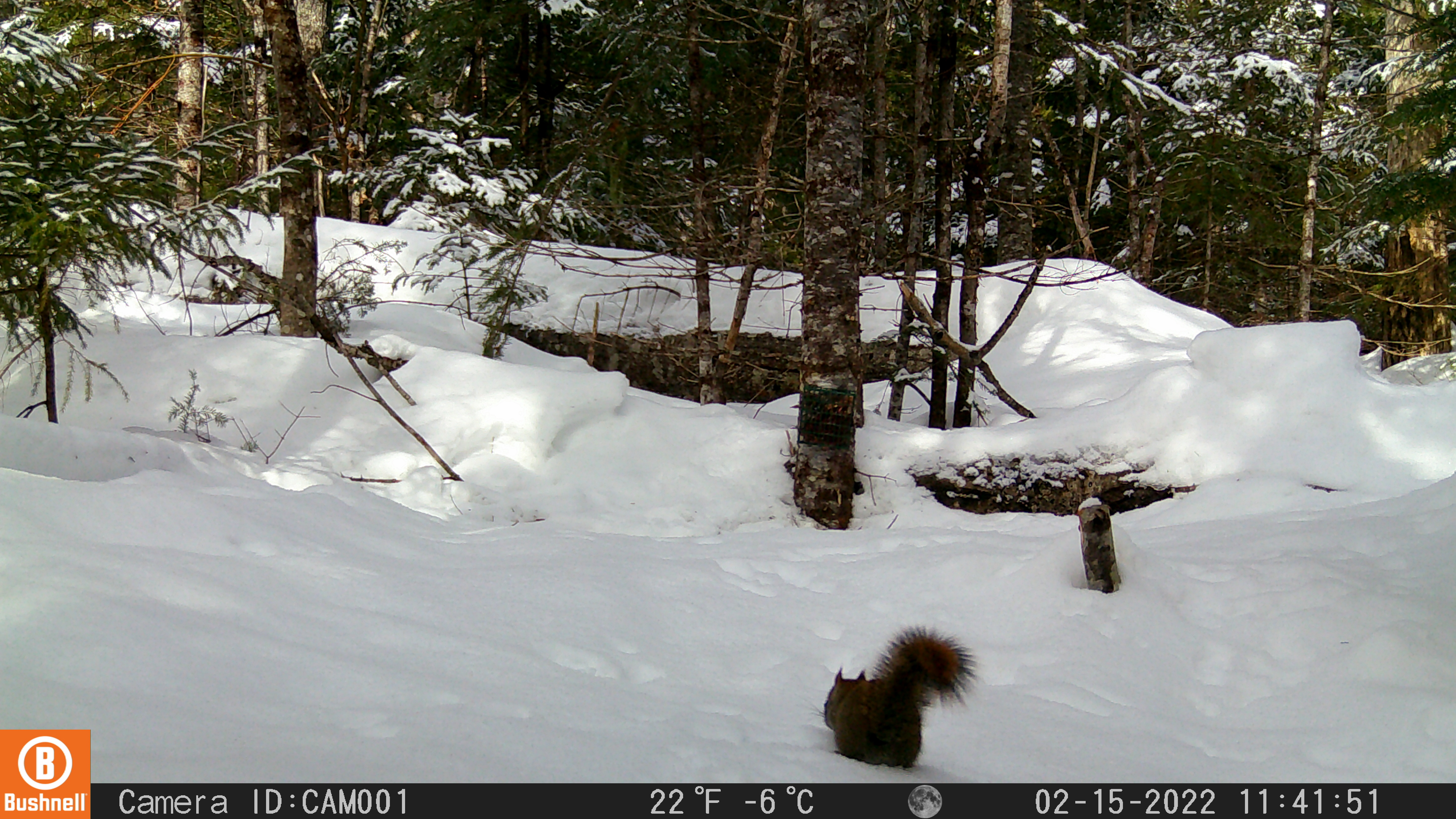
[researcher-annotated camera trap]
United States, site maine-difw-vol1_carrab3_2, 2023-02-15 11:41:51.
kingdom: Animalia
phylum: Chordata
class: Mammalia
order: Rodentia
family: Sciuridae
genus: Tamiasciurus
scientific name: Tamiasciurus hudsonicus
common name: red squirrel